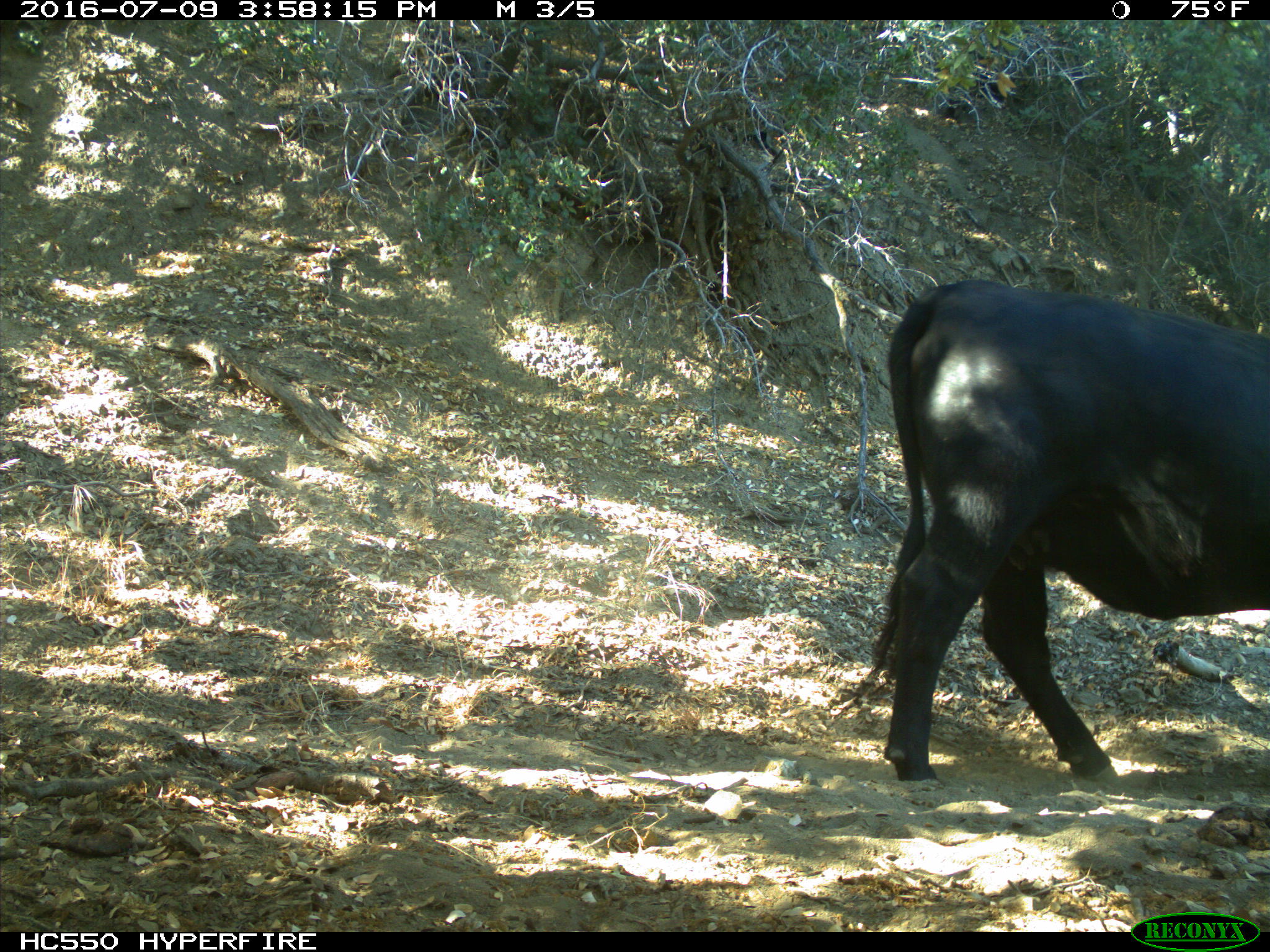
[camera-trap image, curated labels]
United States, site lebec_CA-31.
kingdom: Animalia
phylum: Chordata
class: Mammalia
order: Artiodactyla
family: Bovidae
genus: Bos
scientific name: Bos taurus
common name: domestic cow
Bos taurus (domestic cow).